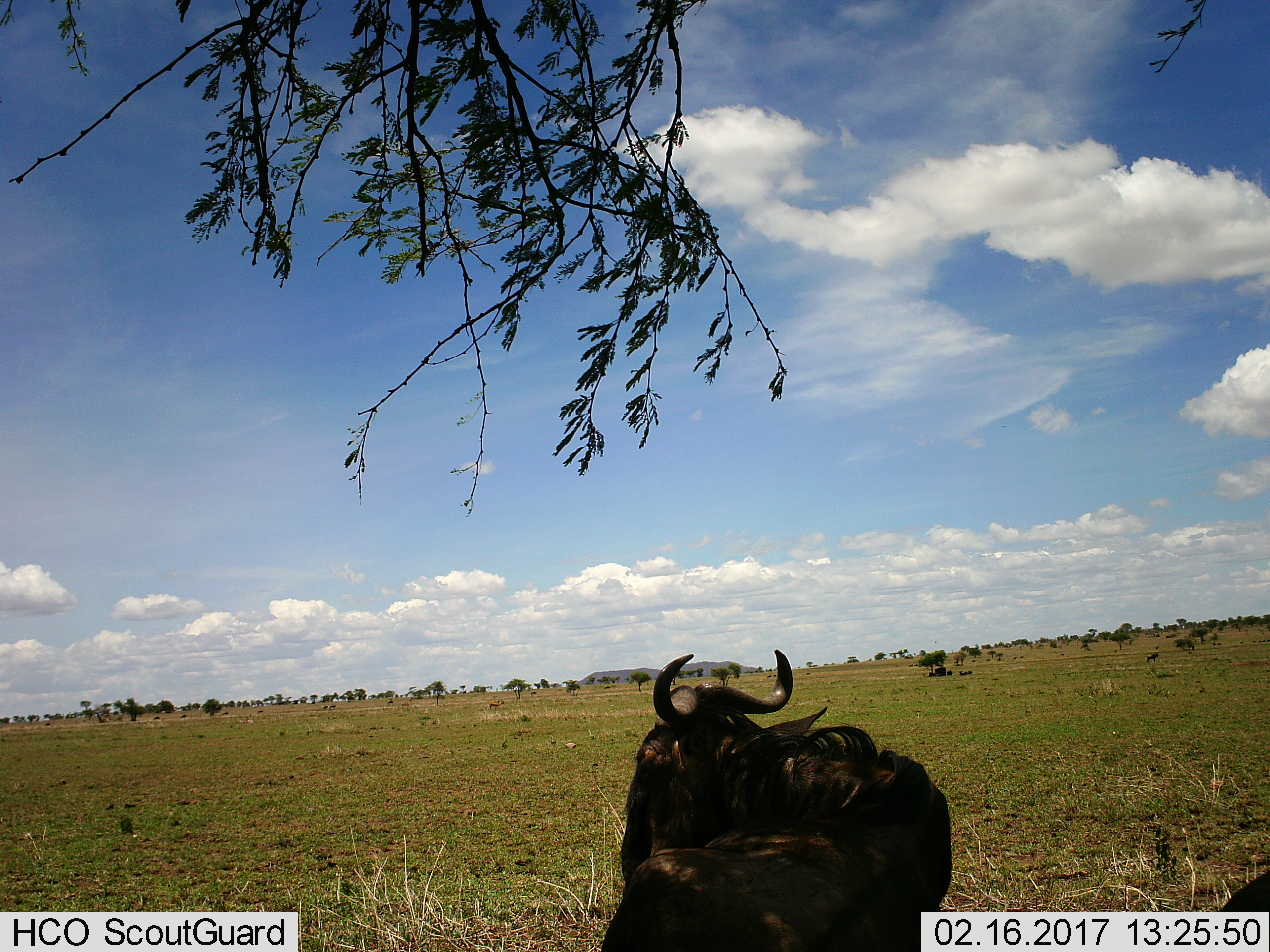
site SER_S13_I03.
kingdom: Animalia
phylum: Chordata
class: Mammalia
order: Artiodactyla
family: Bovidae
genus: Connochaetes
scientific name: Connochaetes taurinus taurinus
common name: blue wildebeest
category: wildebeestblue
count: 2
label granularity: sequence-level